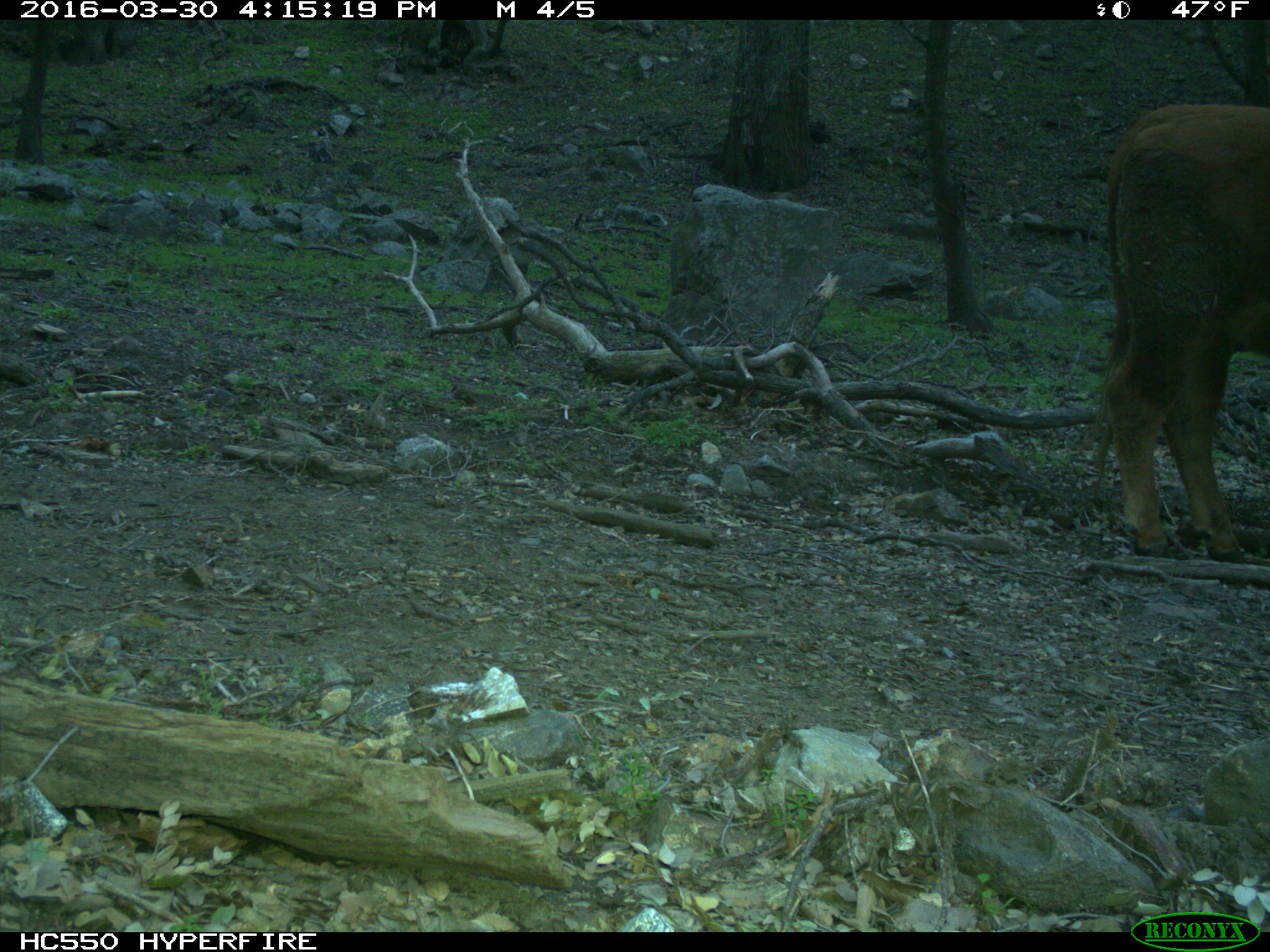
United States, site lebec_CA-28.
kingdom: Animalia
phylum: Chordata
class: Mammalia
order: Artiodactyla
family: Bovidae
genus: Bos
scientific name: Bos taurus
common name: domestic cow